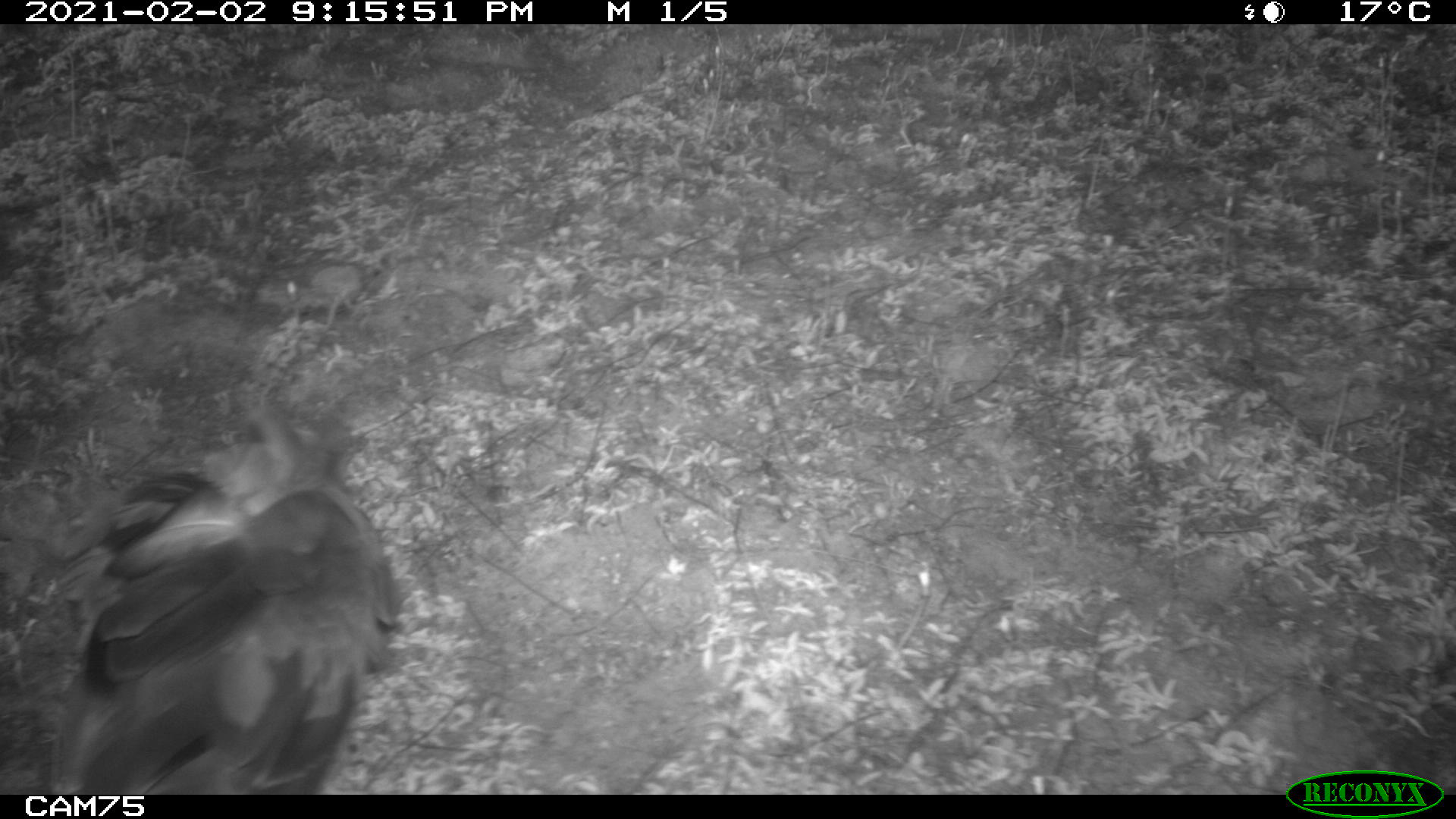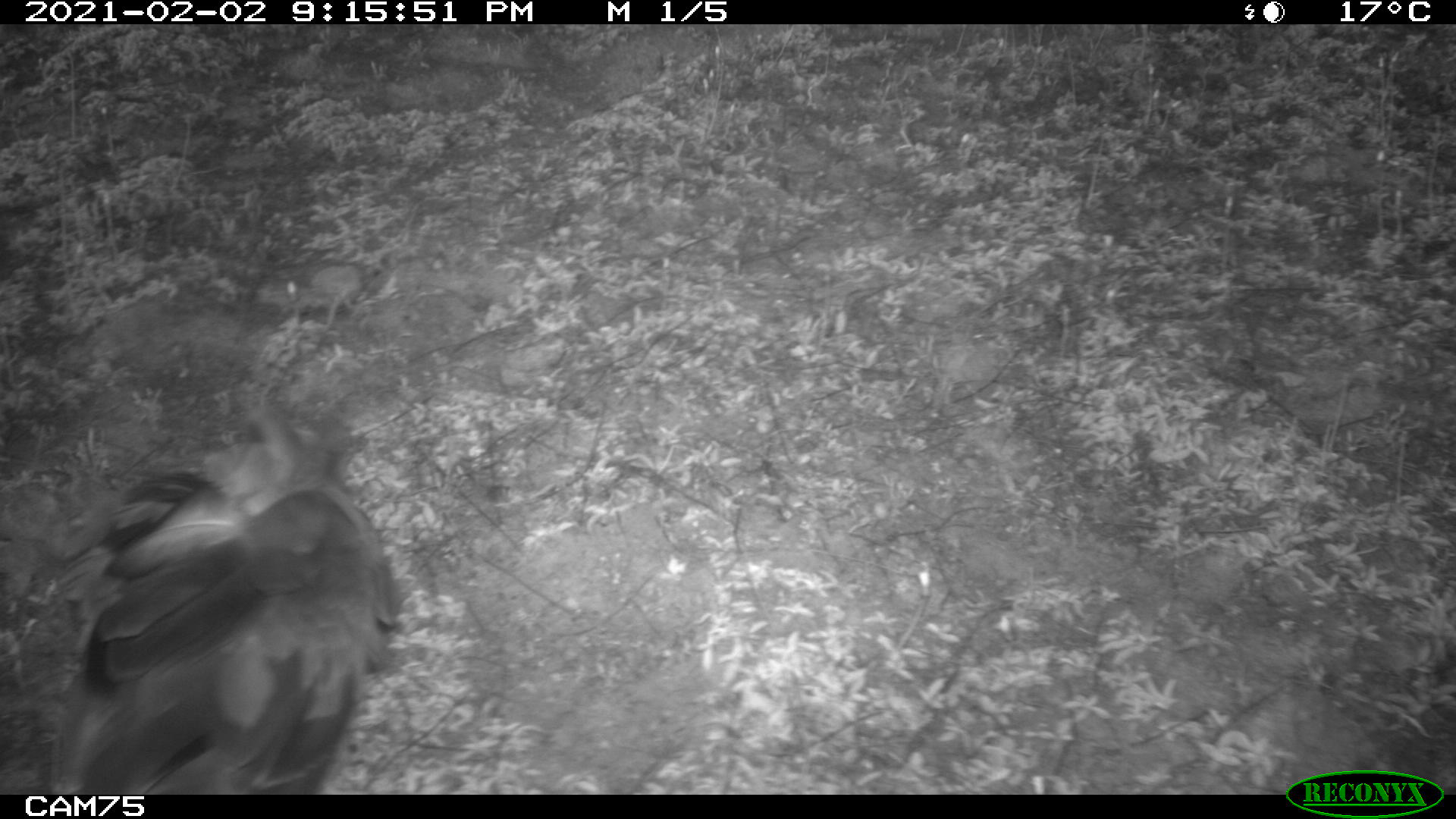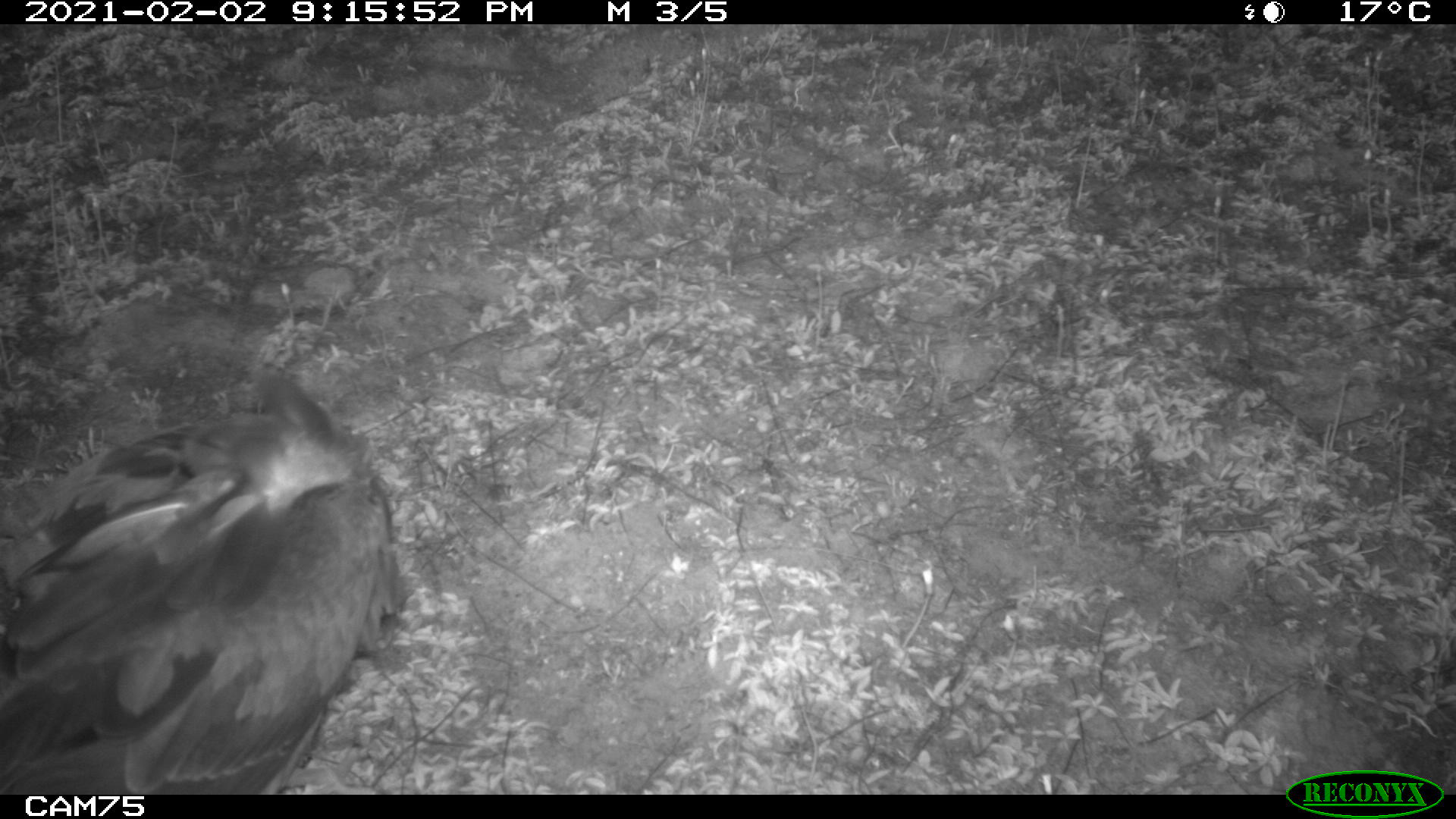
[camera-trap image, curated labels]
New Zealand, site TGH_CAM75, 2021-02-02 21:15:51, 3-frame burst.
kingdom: Animalia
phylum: Chordata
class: Aves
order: Accipitriformes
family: Accipitridae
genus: Circus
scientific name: Circus approximans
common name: swamp harrier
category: harrier